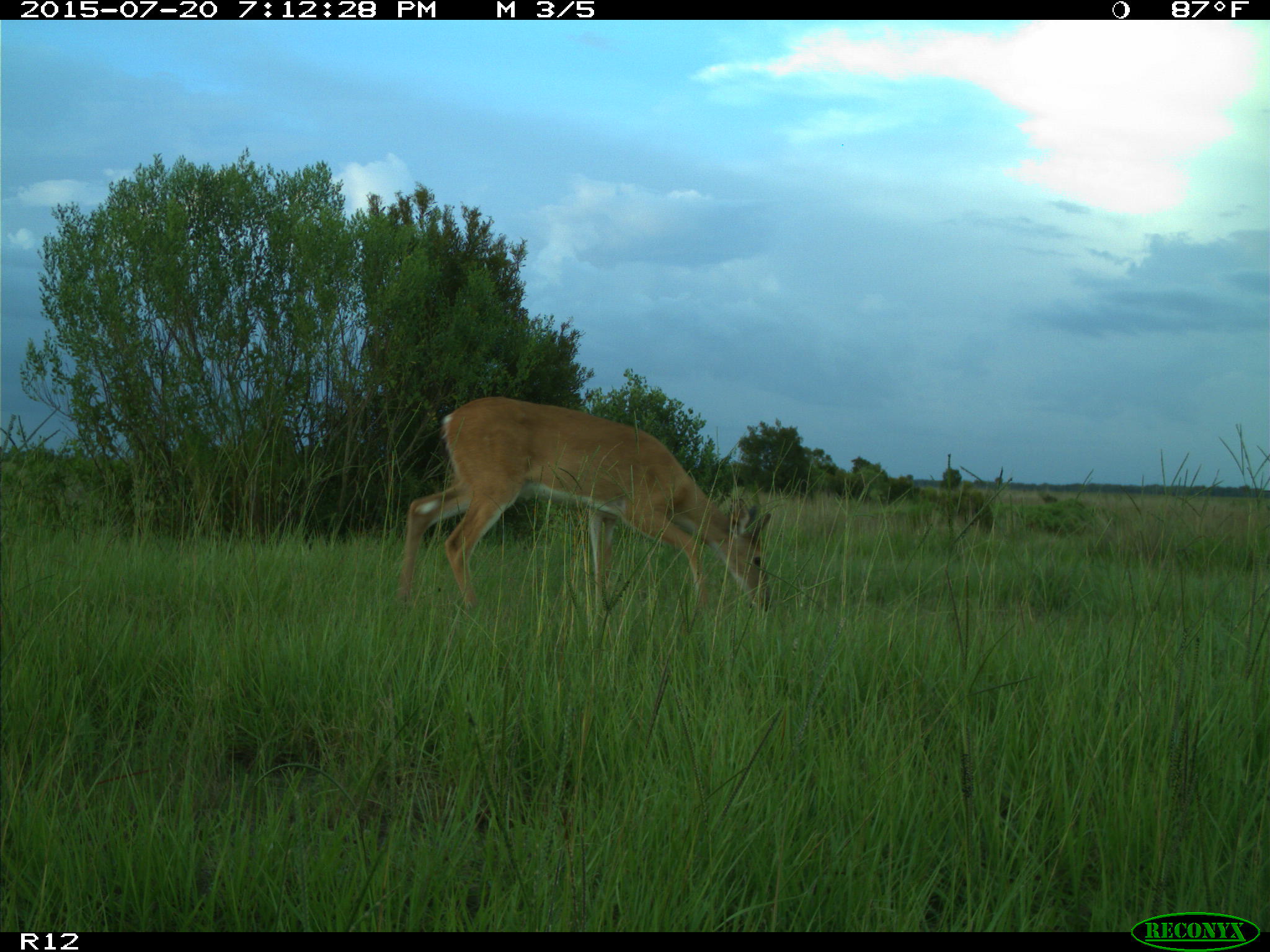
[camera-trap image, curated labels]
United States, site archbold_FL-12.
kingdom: Animalia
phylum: Chordata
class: Mammalia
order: Artiodactyla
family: Cervidae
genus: Odocoileus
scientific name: Odocoileus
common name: deer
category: unidentified deer